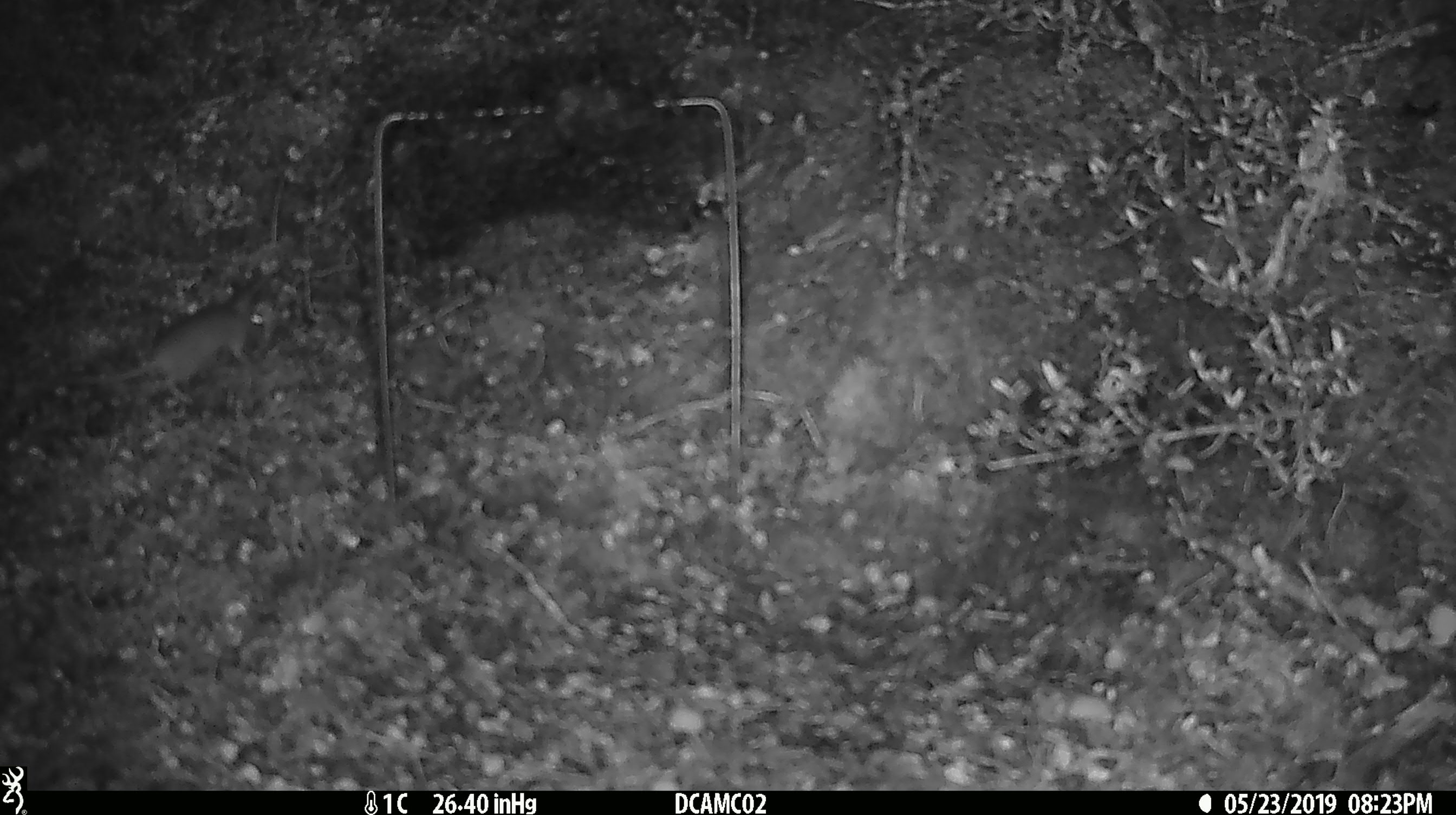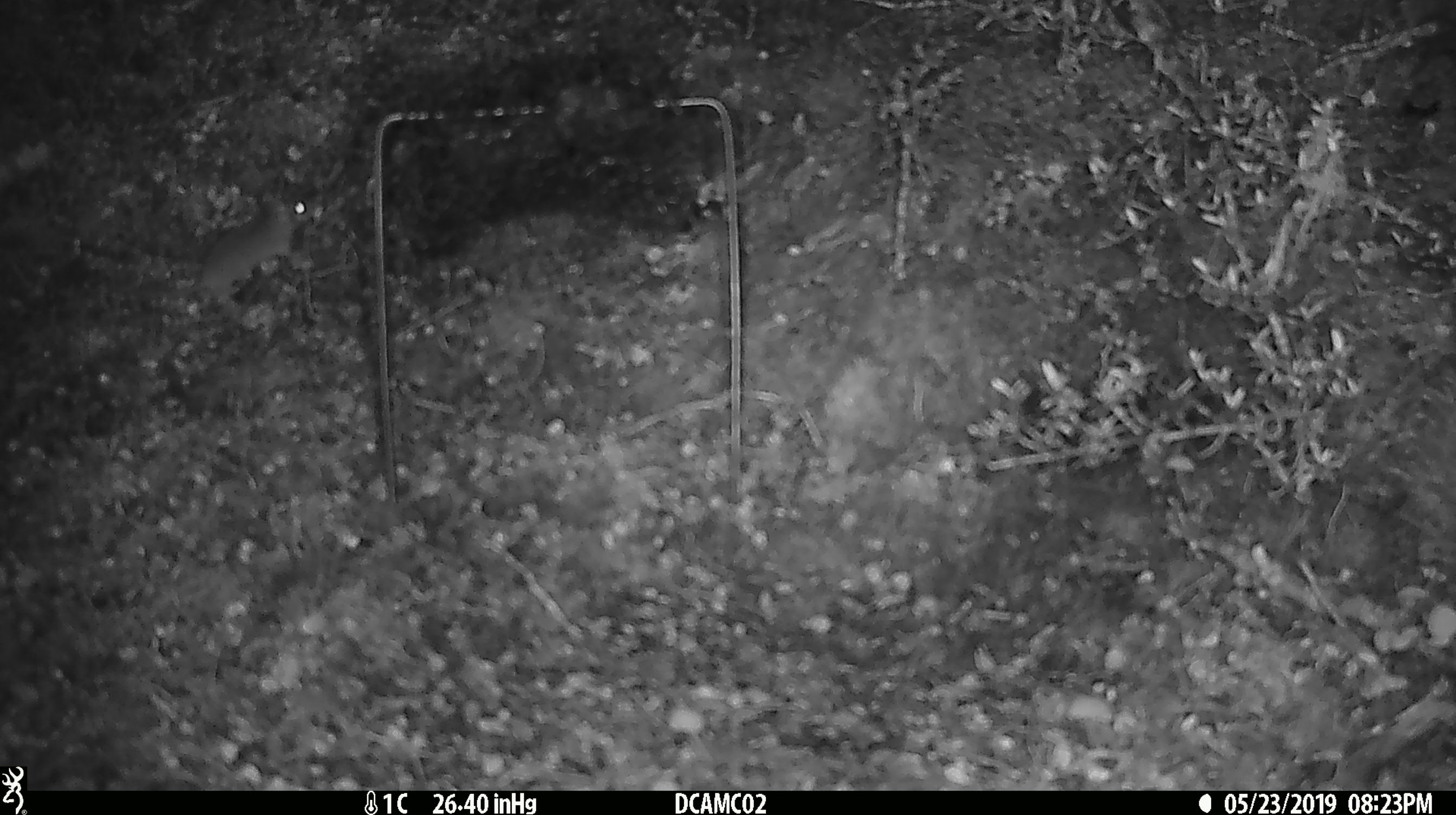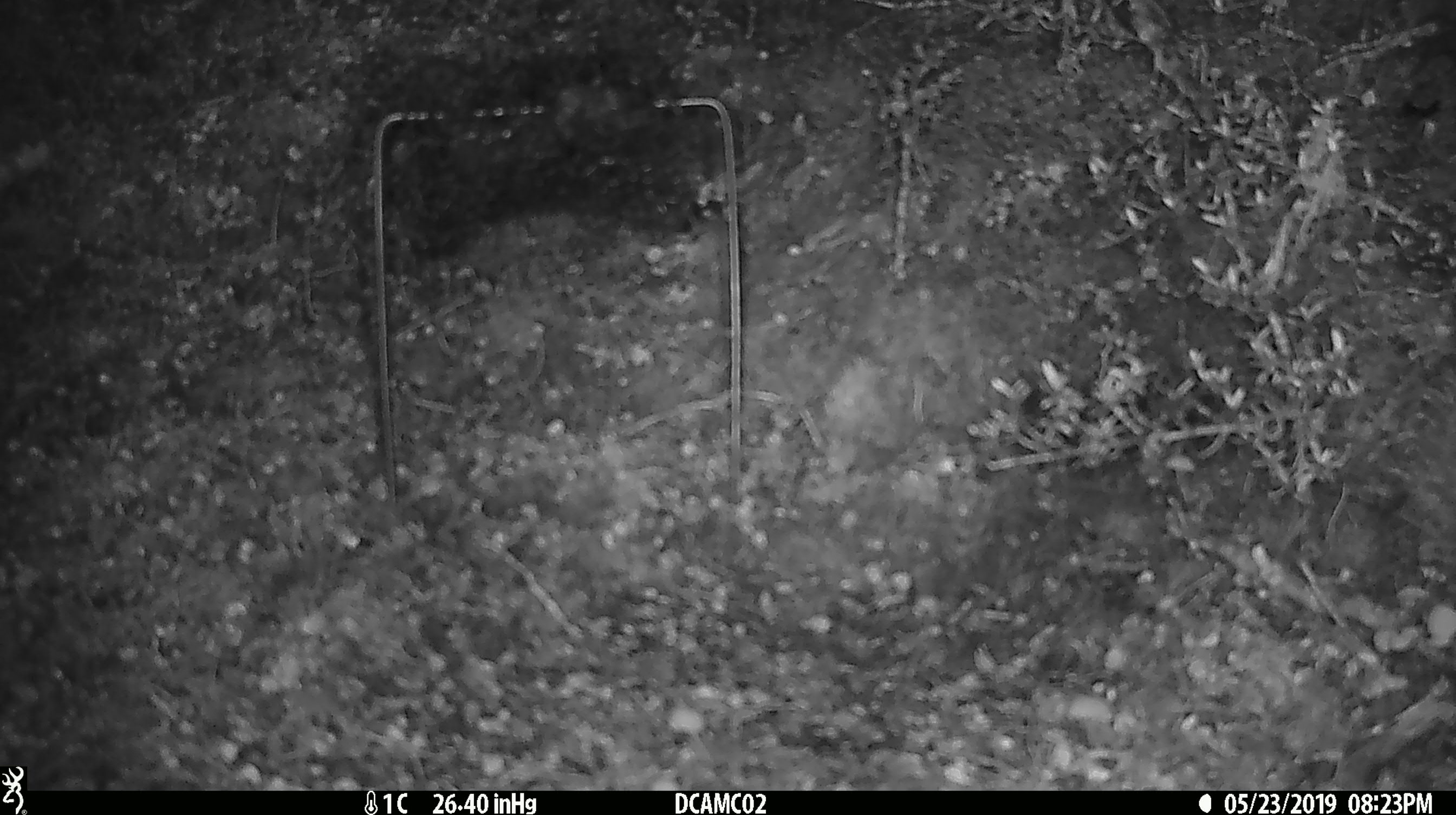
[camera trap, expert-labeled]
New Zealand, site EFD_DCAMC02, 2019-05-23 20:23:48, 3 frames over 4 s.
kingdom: Animalia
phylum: Chordata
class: Mammalia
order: Rodentia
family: Muridae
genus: Mus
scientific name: Mus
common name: mouse